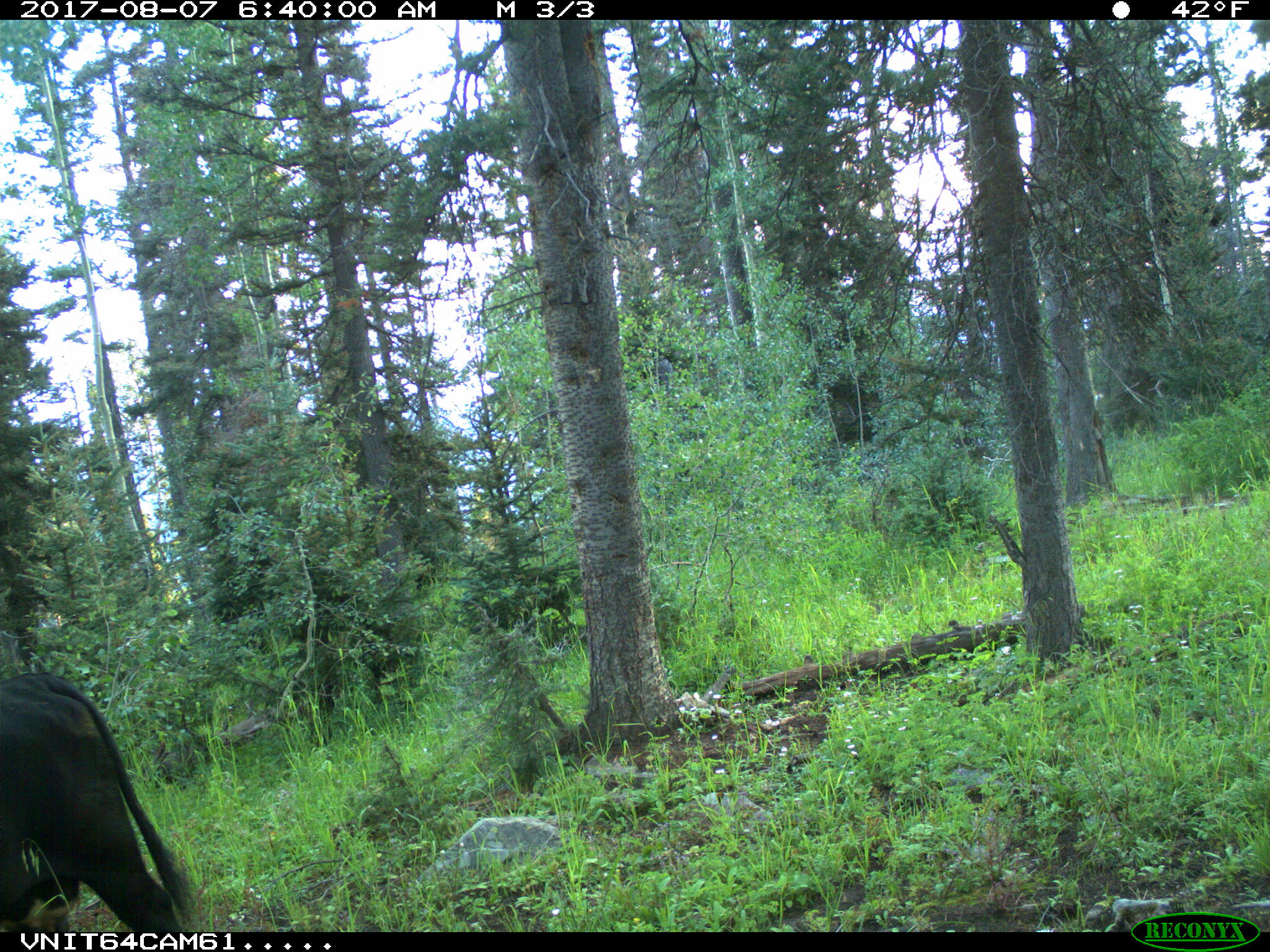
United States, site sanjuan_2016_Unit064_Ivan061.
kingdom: Animalia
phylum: Chordata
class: Mammalia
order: Artiodactyla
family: Bovidae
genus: Bos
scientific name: Bos taurus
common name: domestic cow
Bos taurus (domestic cow).